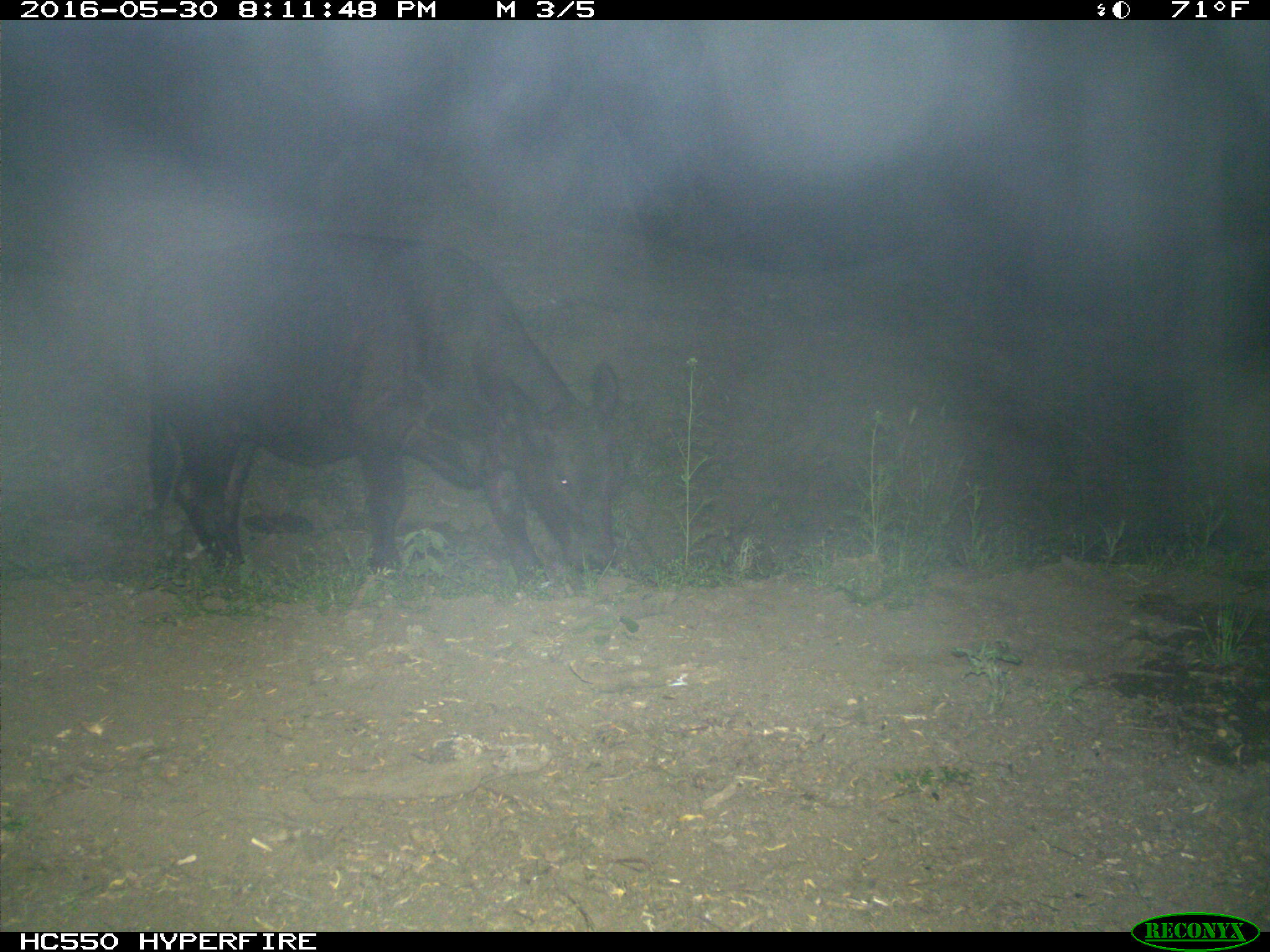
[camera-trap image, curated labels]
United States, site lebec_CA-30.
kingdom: Animalia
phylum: Chordata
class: Mammalia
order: Artiodactyla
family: Bovidae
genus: Bos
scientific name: Bos taurus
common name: domestic cow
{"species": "Bos taurus (domestic cow)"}